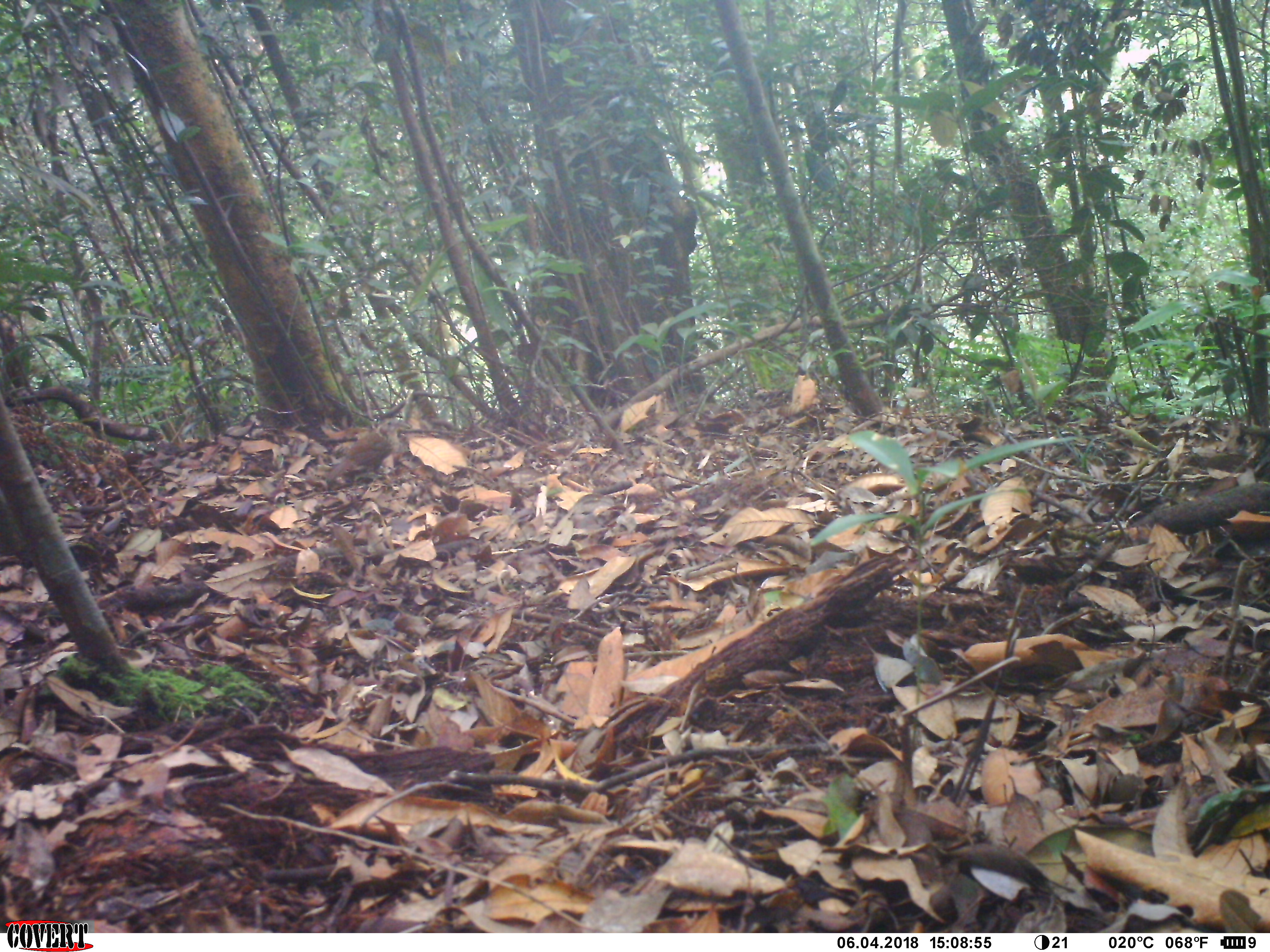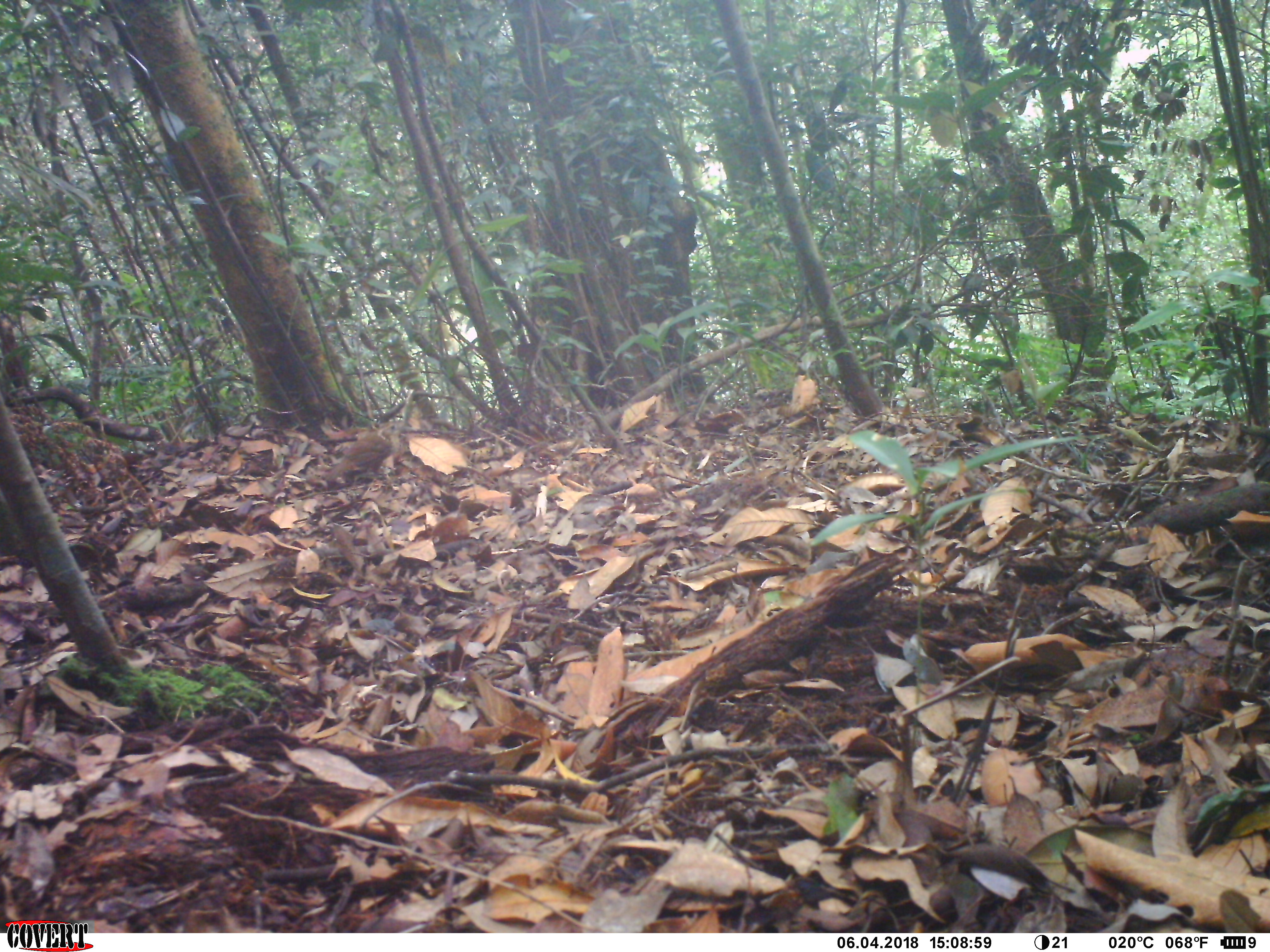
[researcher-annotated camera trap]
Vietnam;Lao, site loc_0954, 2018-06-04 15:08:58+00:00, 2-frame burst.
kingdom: Animalia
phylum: Chordata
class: Aves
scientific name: Aves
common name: bird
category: unidentified bird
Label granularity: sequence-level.